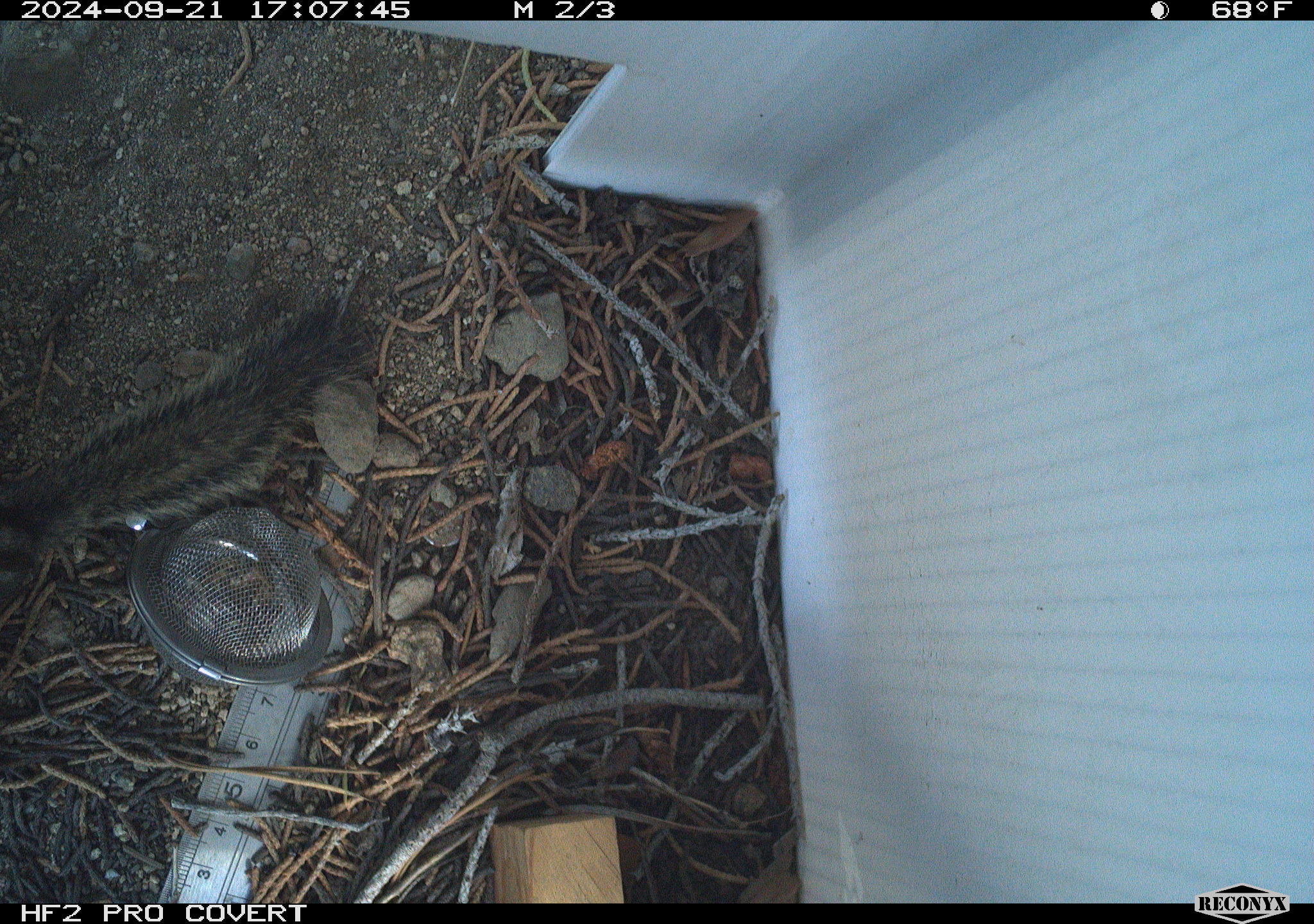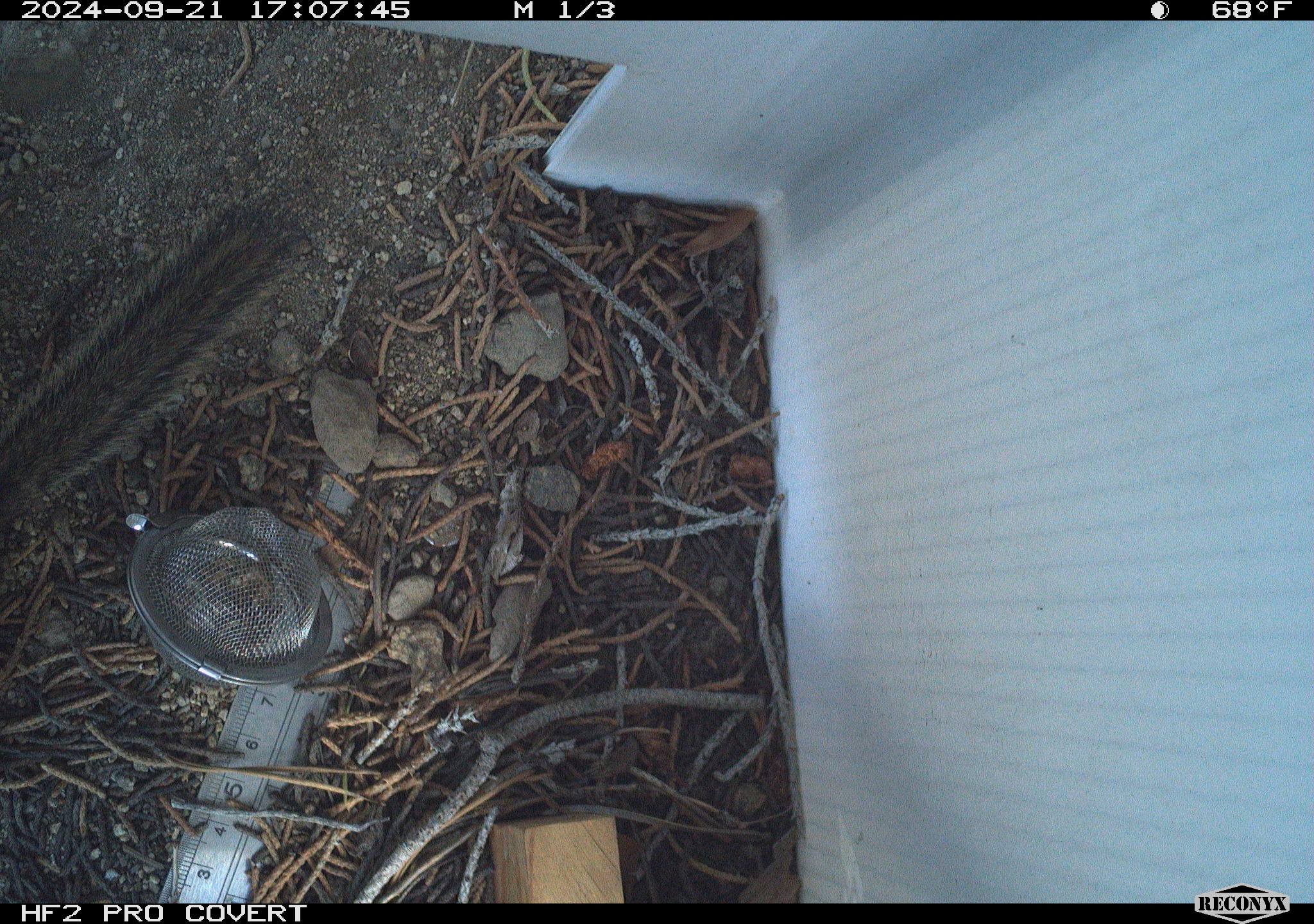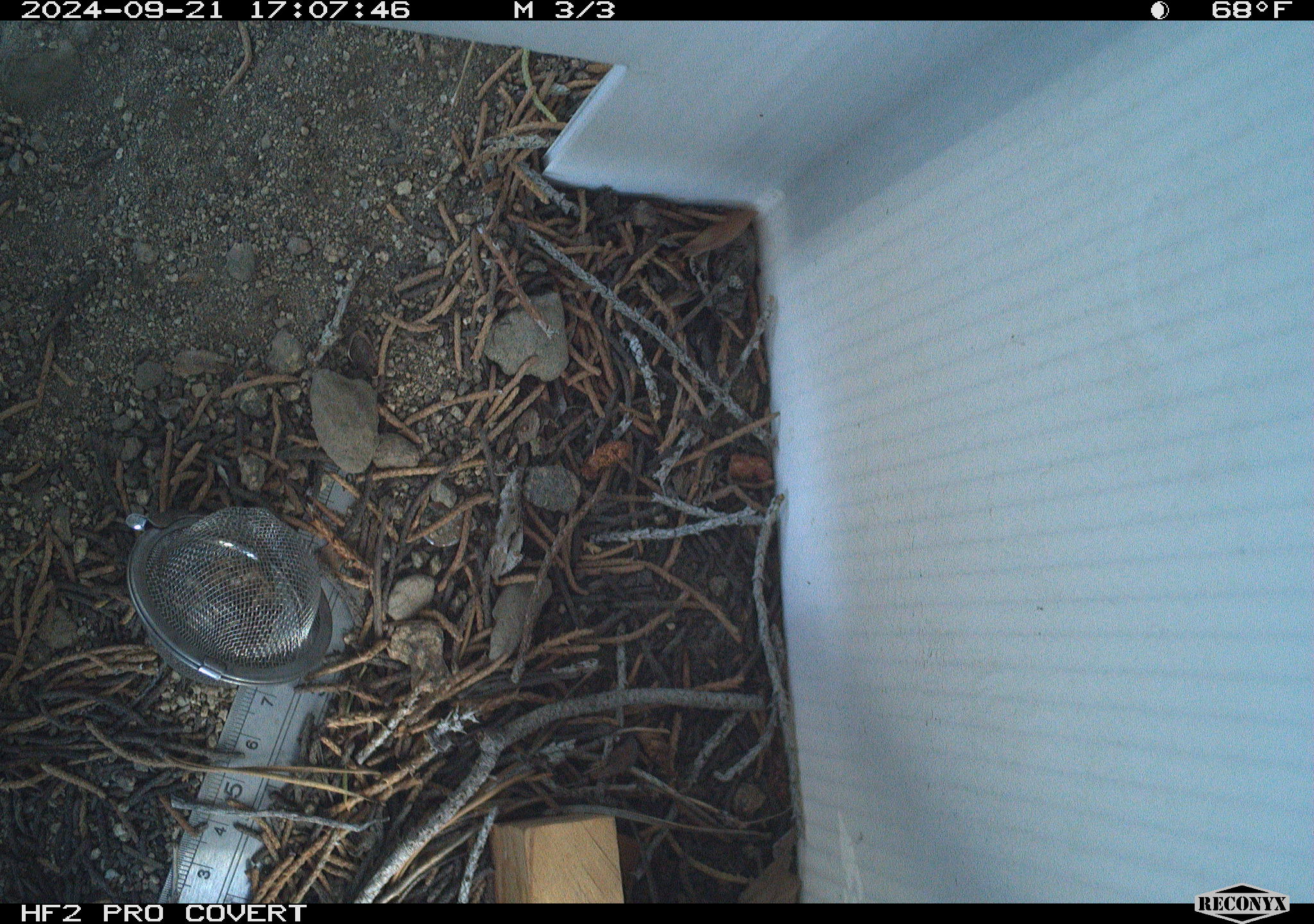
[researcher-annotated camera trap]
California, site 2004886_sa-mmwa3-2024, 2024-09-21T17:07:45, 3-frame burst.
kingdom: Animalia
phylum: Chordata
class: Mammalia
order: Rodentia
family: Sciuridae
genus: Neotamias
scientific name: Neotamias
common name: western chipmunks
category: neotamias species